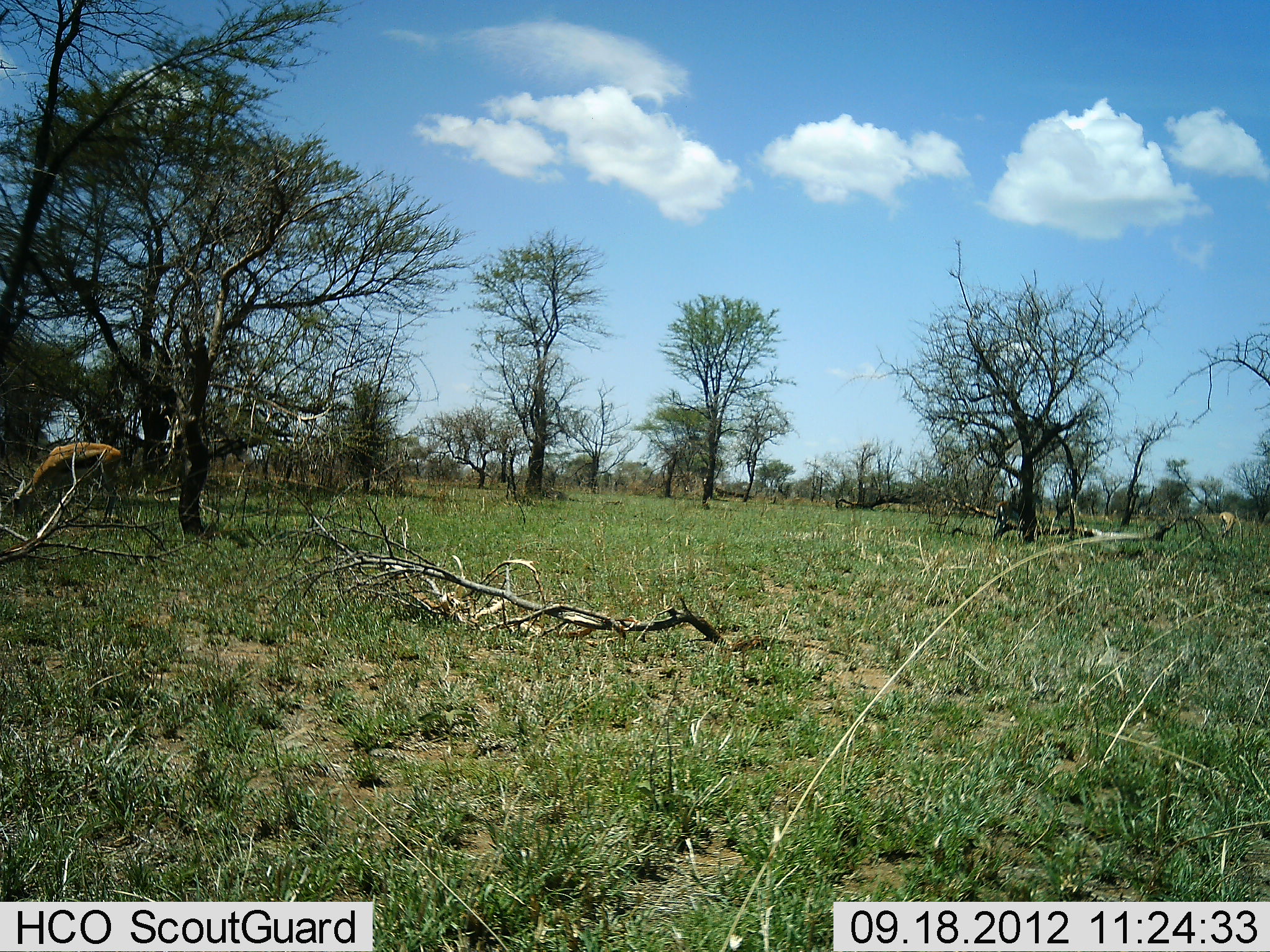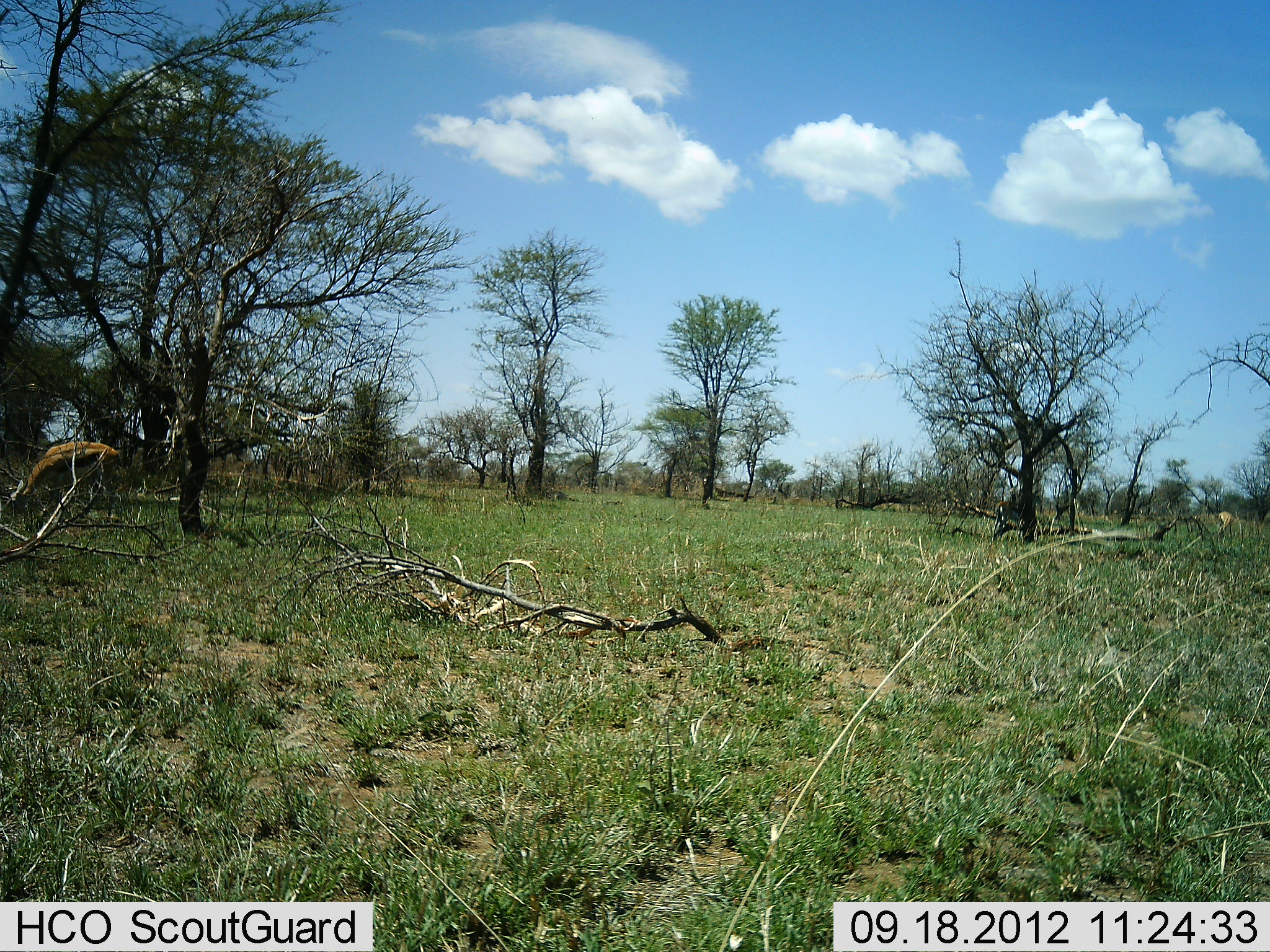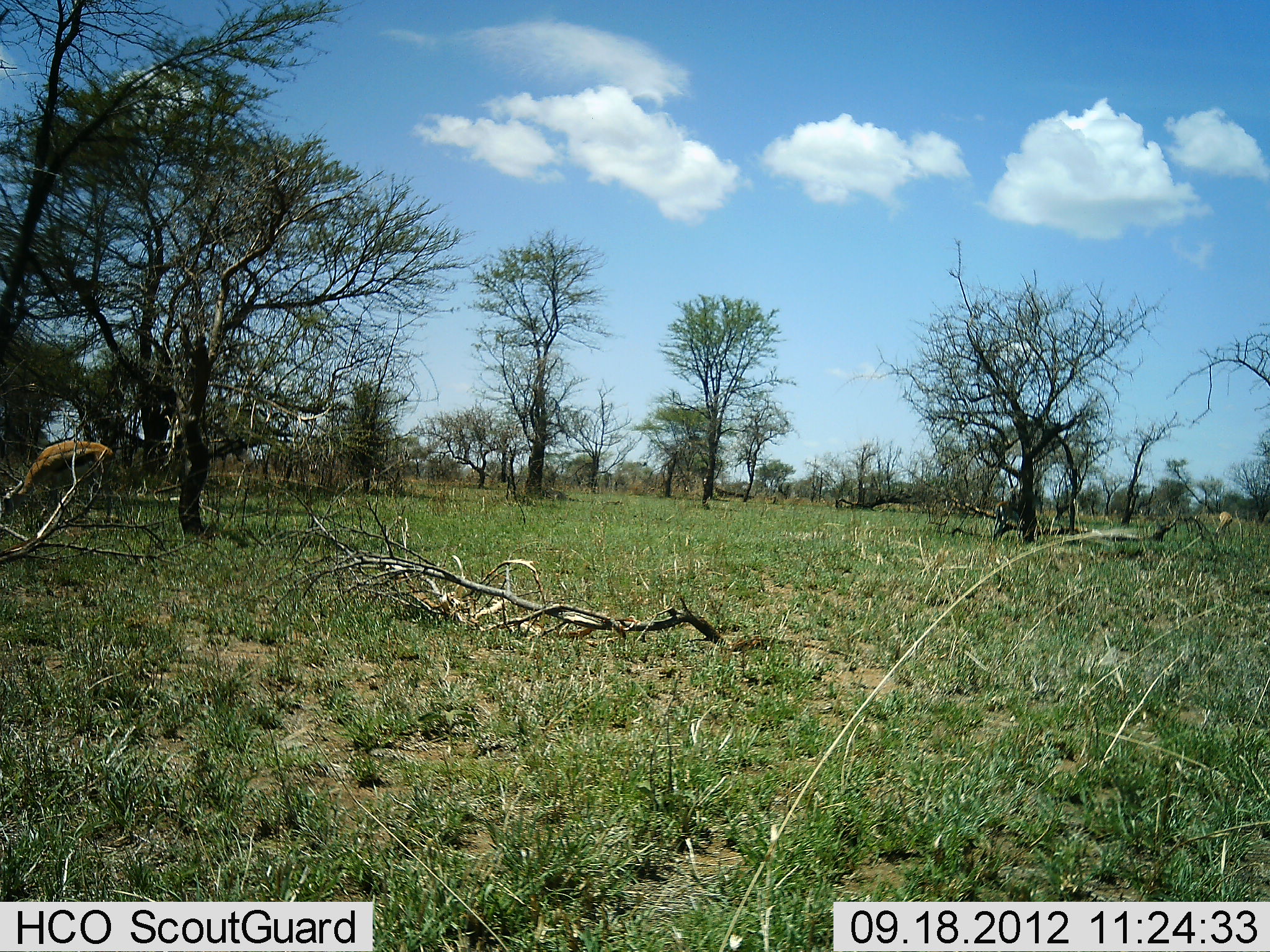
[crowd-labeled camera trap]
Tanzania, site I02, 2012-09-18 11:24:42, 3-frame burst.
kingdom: Animalia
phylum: Chordata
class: Mammalia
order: Artiodactyla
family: Bovidae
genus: Eudorcas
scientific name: Eudorcas thomsonii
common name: thomson's gazelle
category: gazellethomsons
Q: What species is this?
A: Gazellethomsons (thomson's gazelle) (Eudorcas thomsonii).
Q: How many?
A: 2.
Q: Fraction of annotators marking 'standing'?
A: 10%.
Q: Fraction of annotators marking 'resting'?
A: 0%.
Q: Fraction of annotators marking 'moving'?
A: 0%.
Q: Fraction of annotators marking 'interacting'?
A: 0%.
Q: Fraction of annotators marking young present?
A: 0%.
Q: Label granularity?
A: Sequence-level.